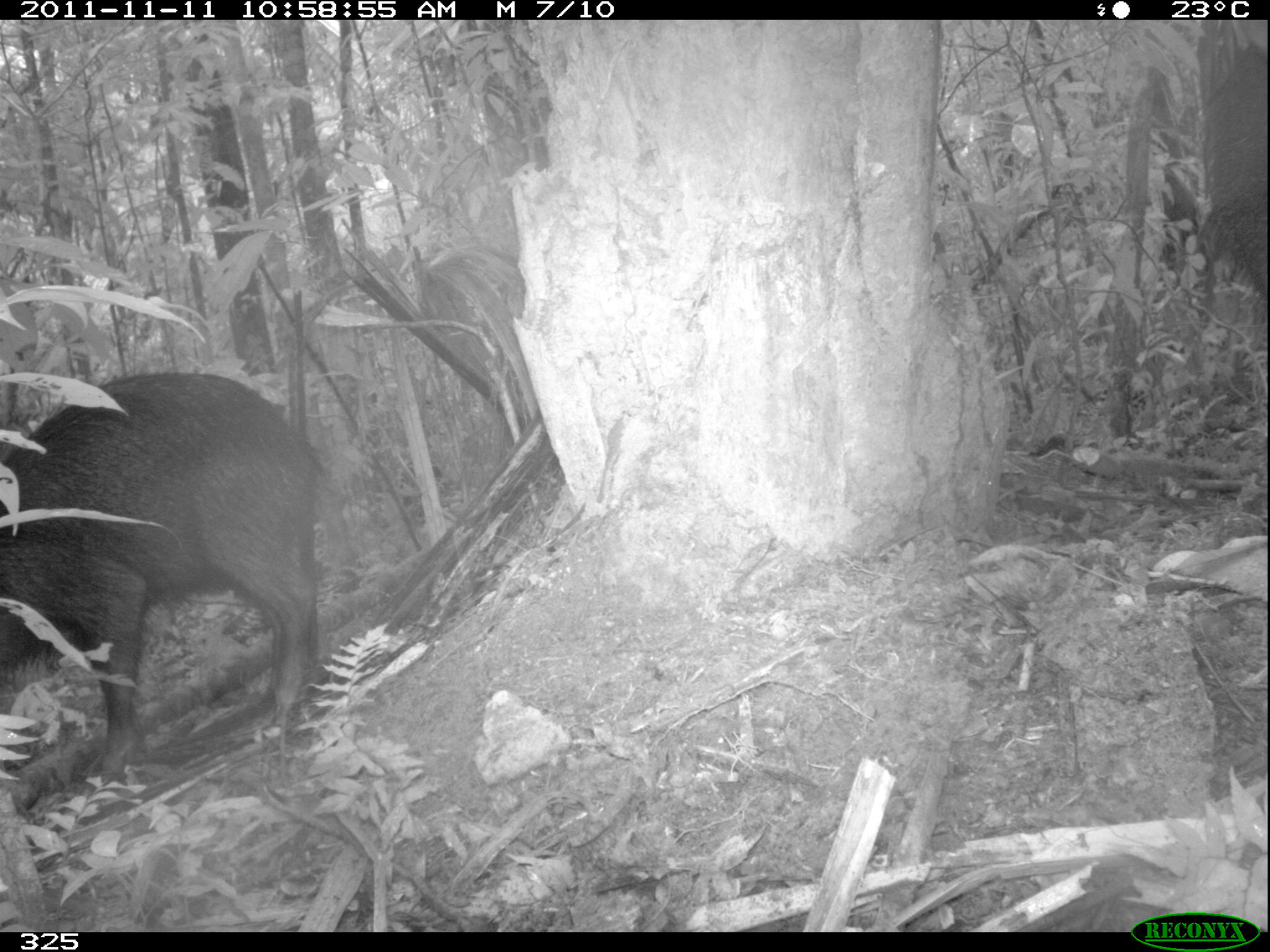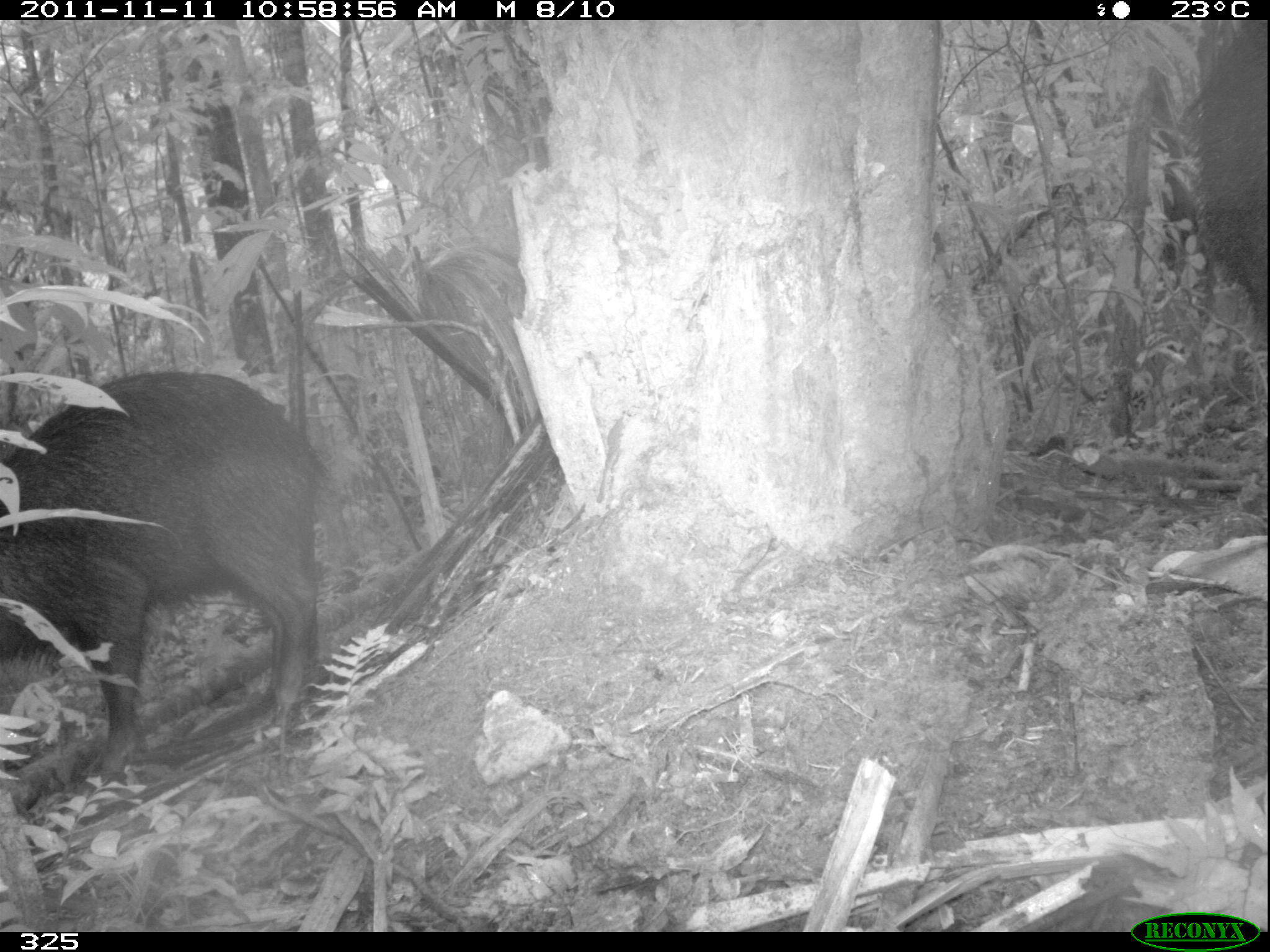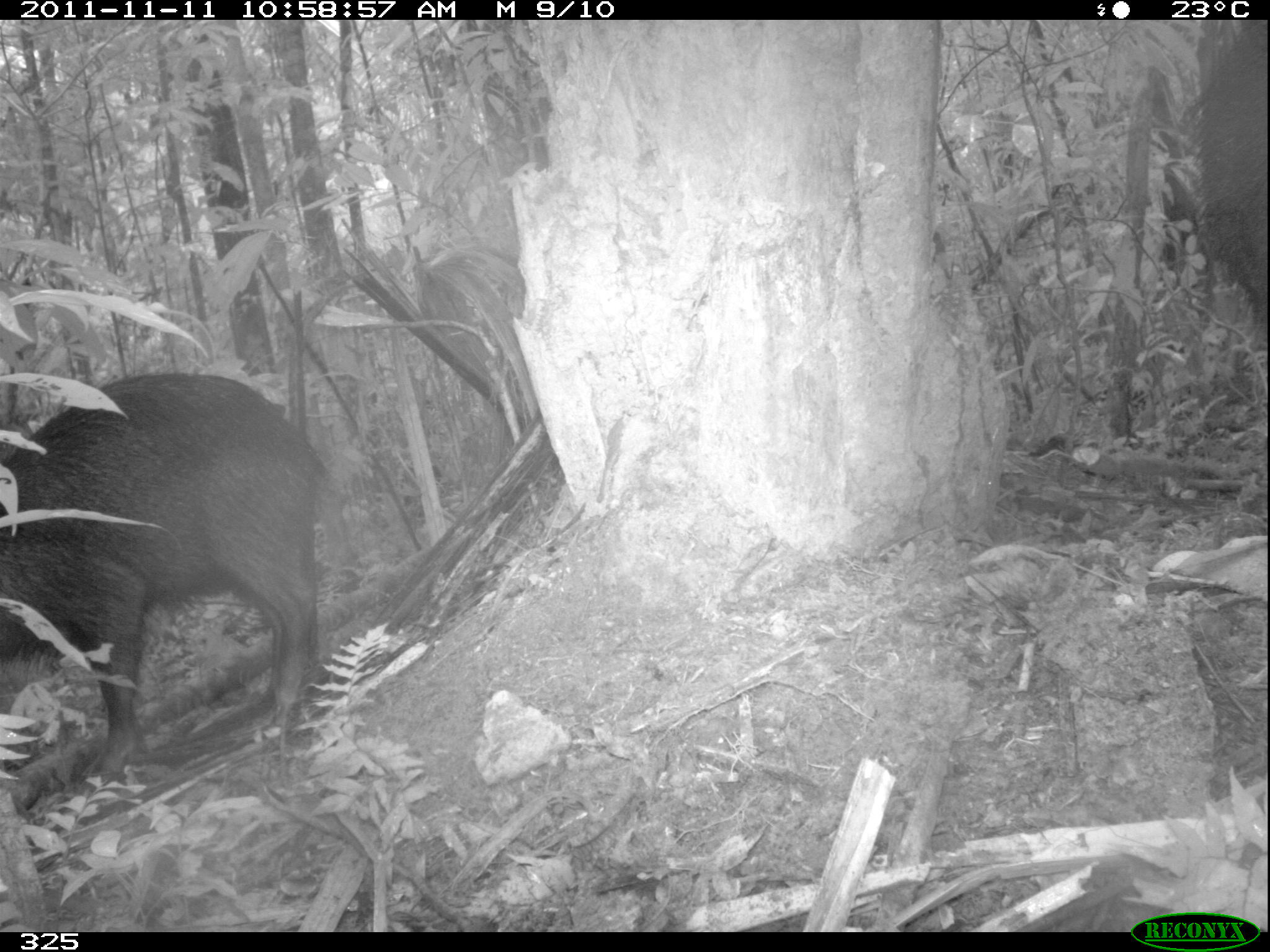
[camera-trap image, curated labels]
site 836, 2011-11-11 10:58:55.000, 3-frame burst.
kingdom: Animalia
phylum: Chordata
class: Mammalia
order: Artiodactyla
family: Tayassuidae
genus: Tayassu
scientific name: Tayassu pecari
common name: white-lipped peccary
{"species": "Tayassu pecari (white-lipped peccary)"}